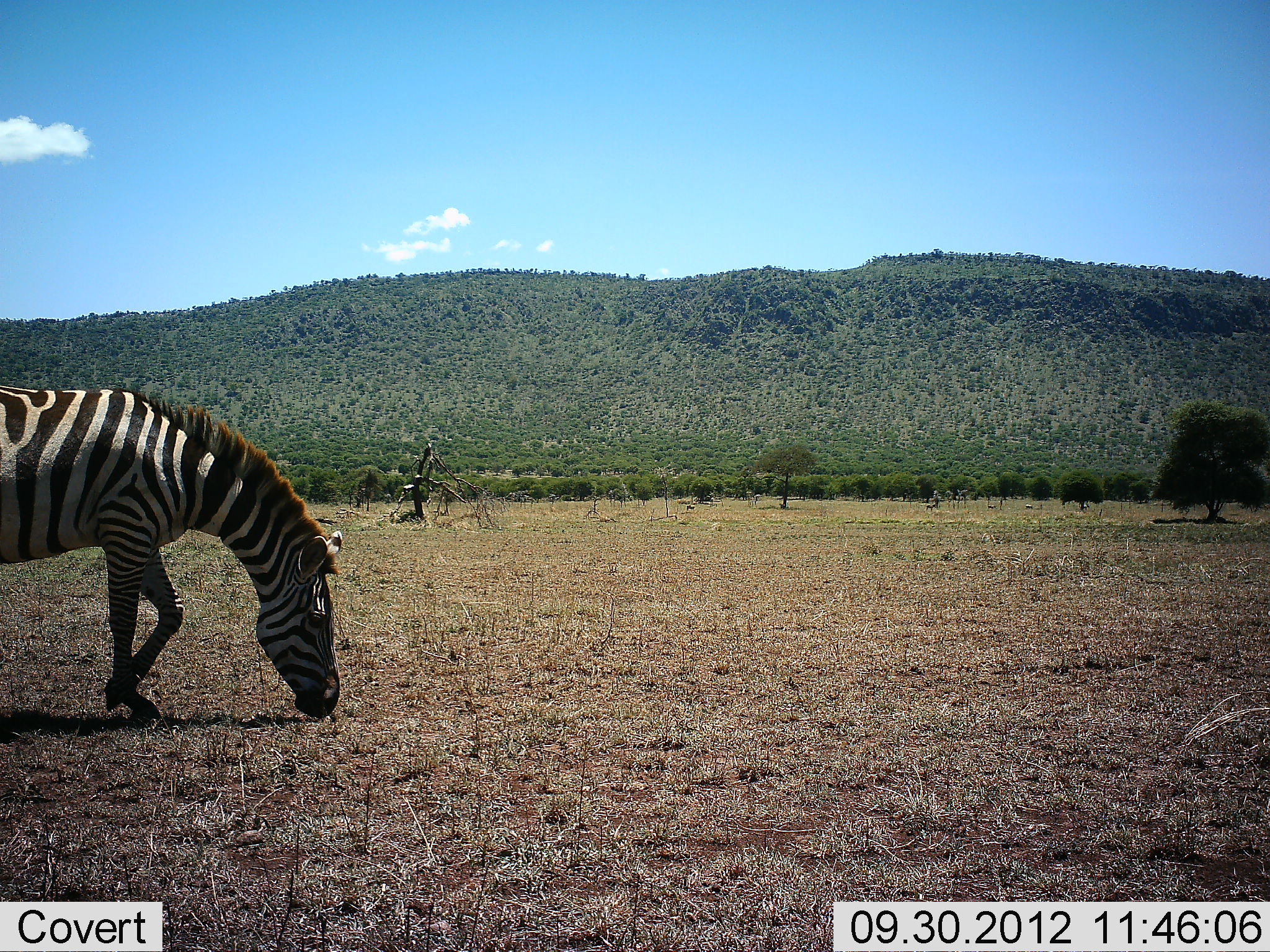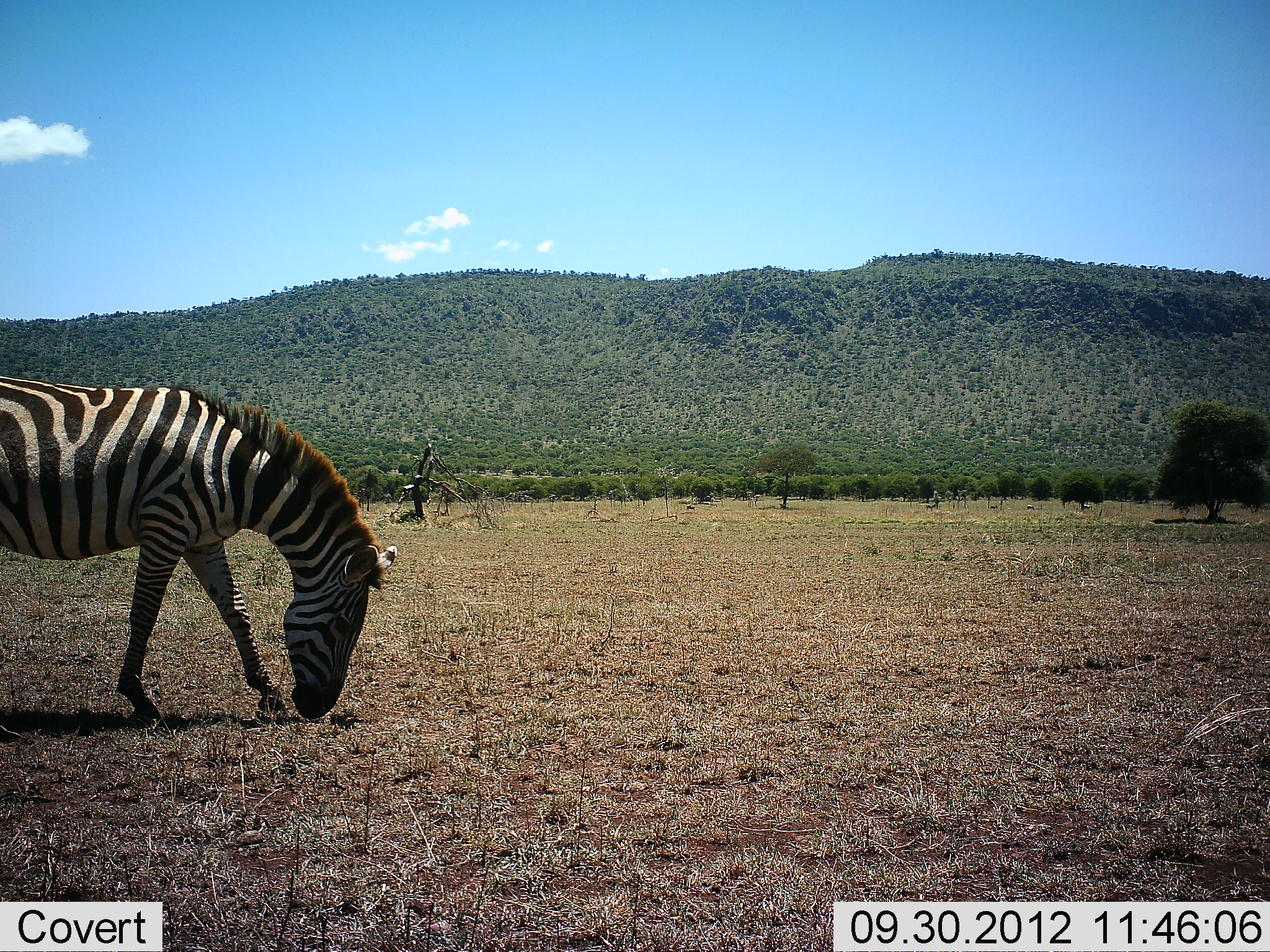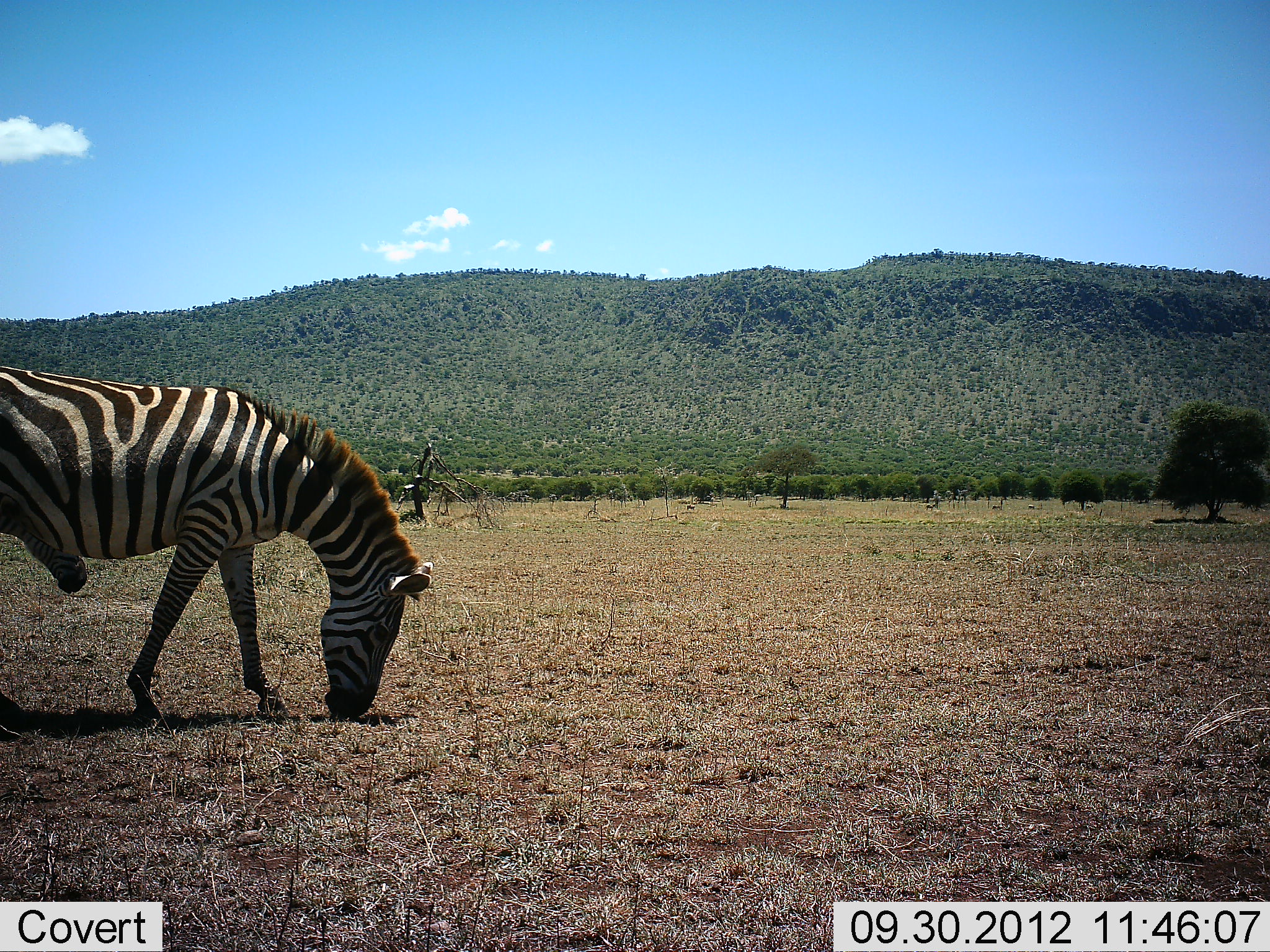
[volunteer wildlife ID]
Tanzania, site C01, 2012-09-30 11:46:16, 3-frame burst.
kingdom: Animalia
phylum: Chordata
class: Mammalia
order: Perissodactyla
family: Equidae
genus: Equus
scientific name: Equus quagga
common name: plains zebra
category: zebra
Zebra (plains zebra) (Equus quagga), count 1. Behavior (volunteer vote fractions): standing 0%, resting 0%, moving 27%, interacting 0%. Young present (vote fraction): 9%. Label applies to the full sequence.